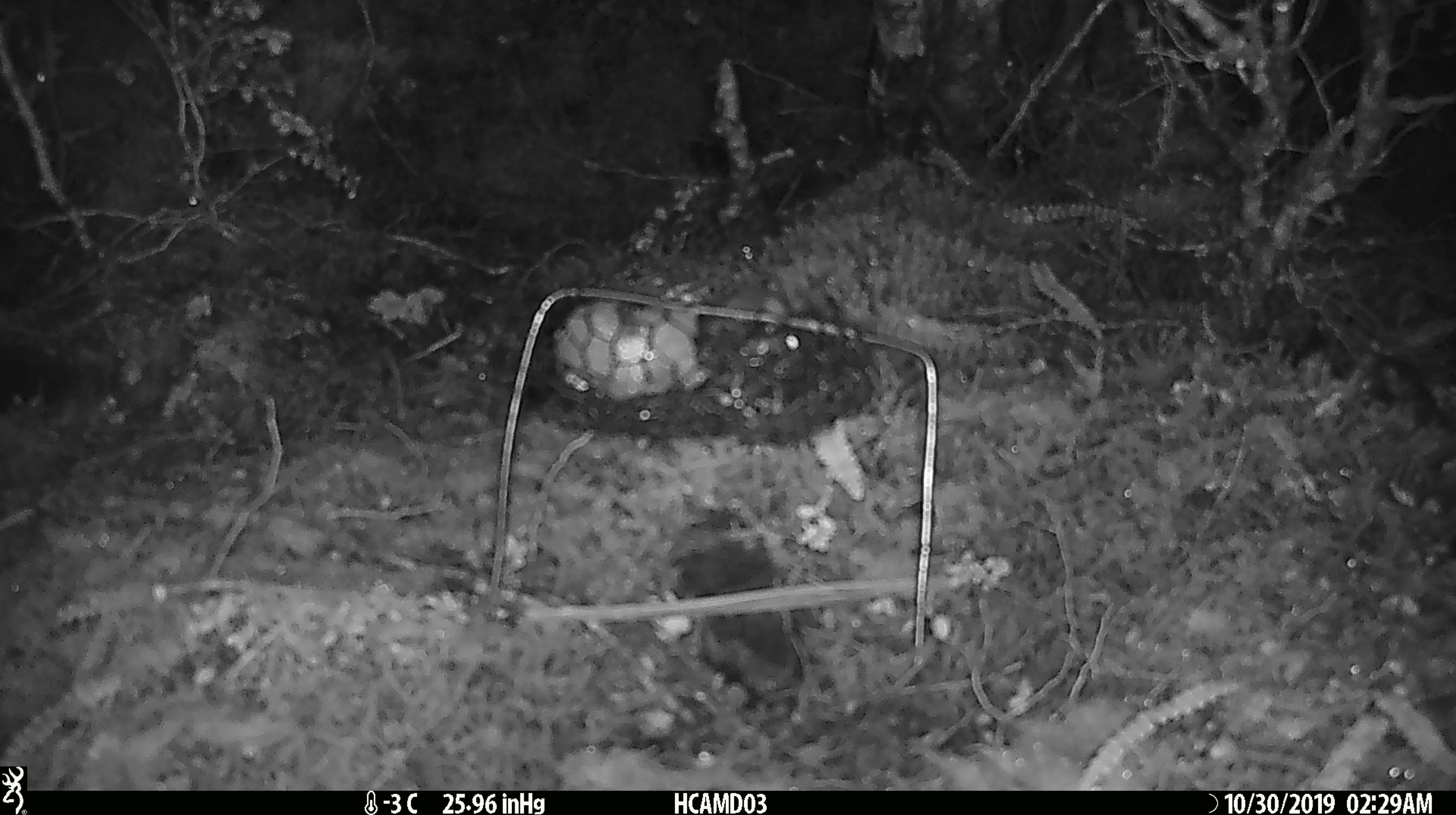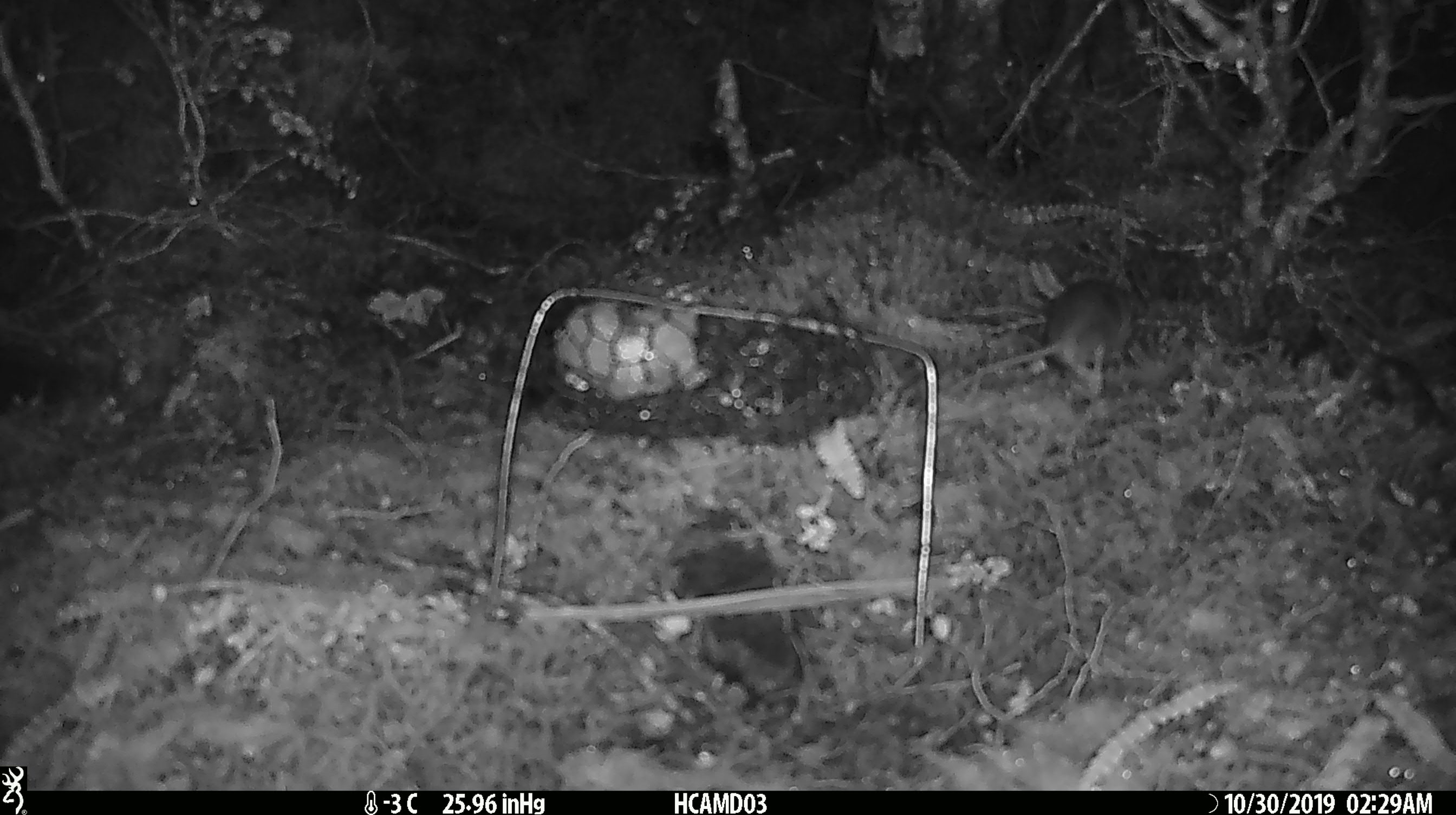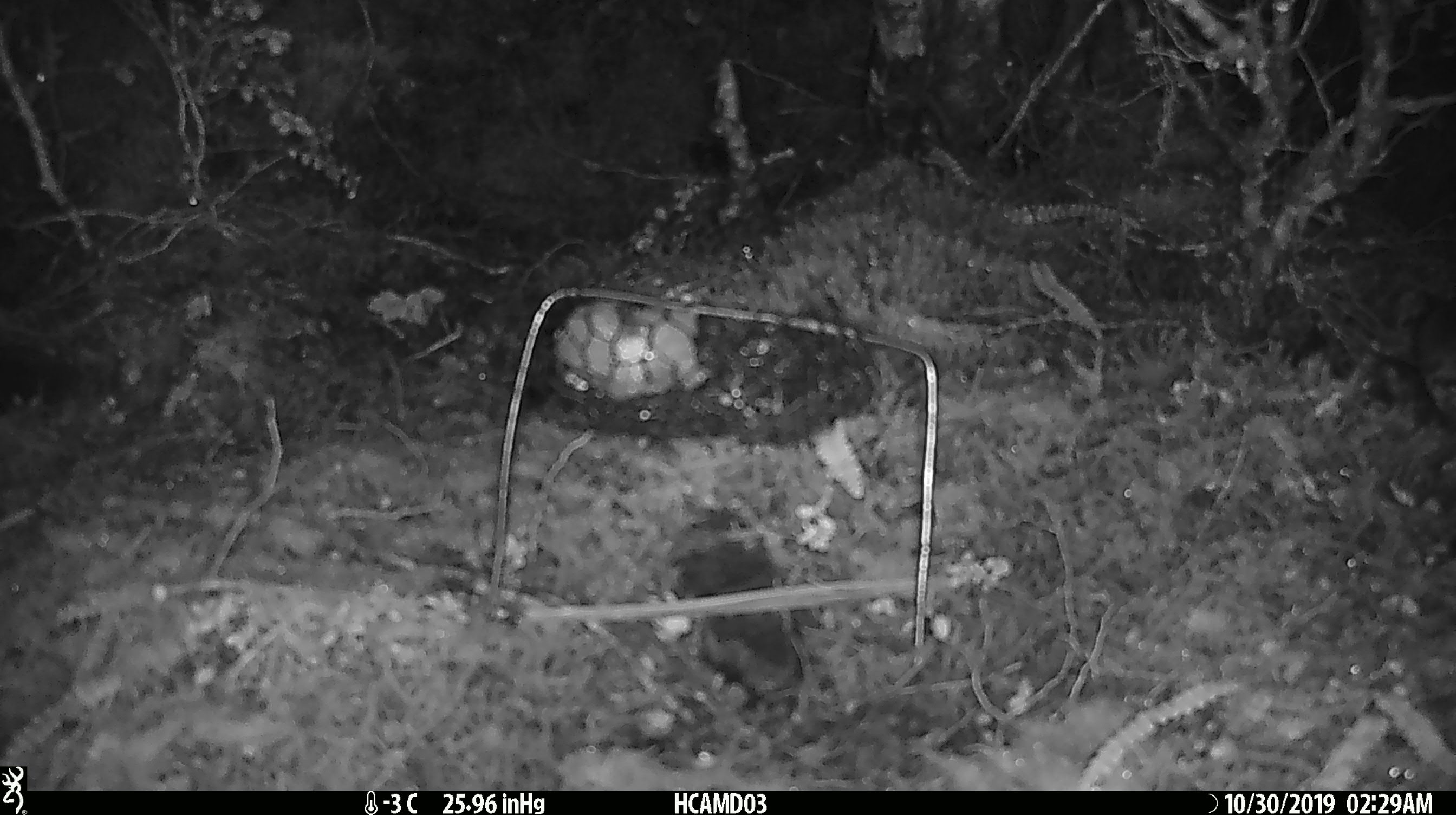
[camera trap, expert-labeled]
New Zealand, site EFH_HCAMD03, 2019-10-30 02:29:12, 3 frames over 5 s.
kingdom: Animalia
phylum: Chordata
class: Mammalia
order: Rodentia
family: Muridae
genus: Mus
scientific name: Mus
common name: mouse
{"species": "mouse (Mus)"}